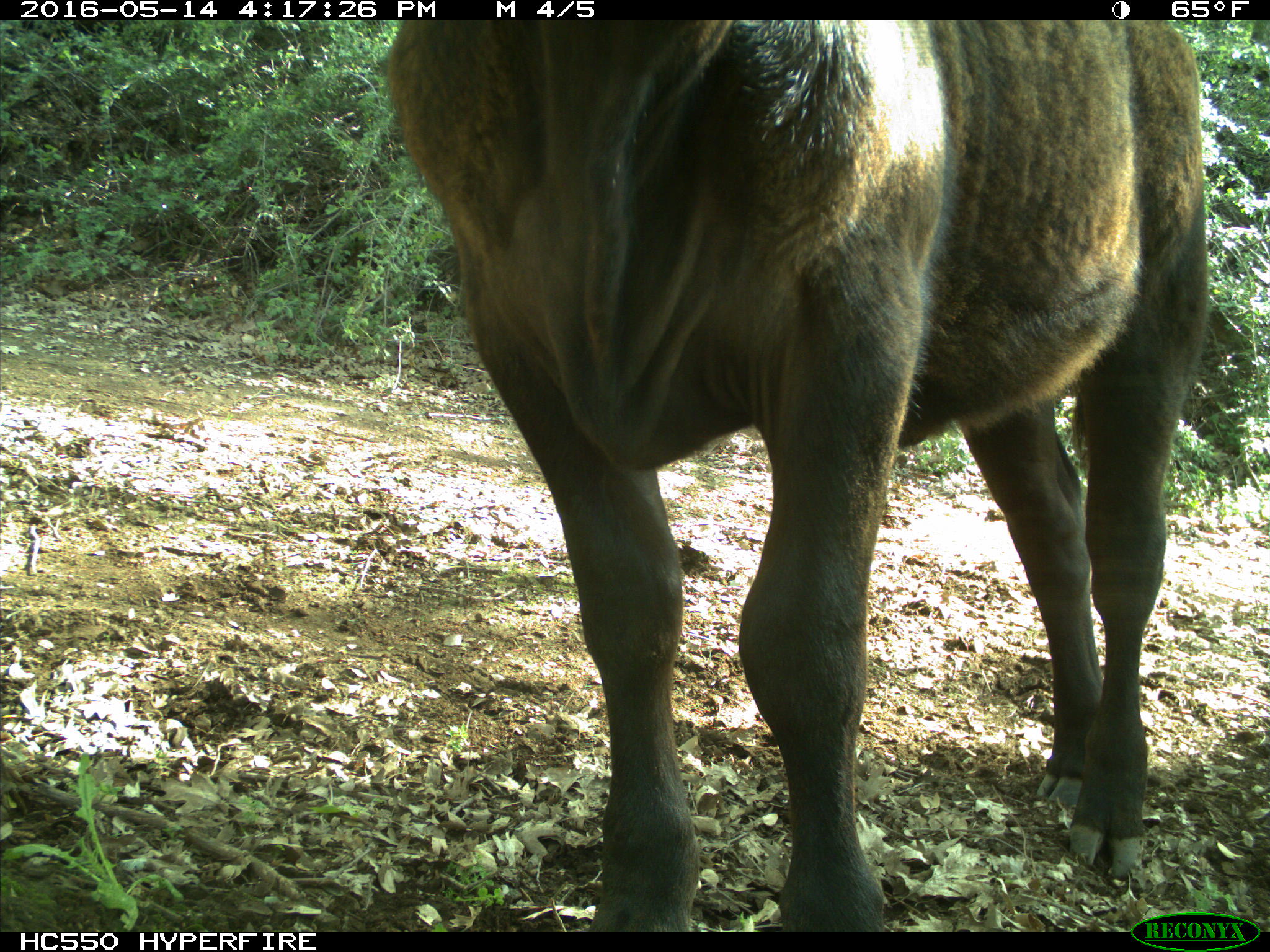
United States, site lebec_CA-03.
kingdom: Animalia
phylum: Chordata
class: Mammalia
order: Artiodactyla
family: Bovidae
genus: Bos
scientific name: Bos taurus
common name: domestic cow